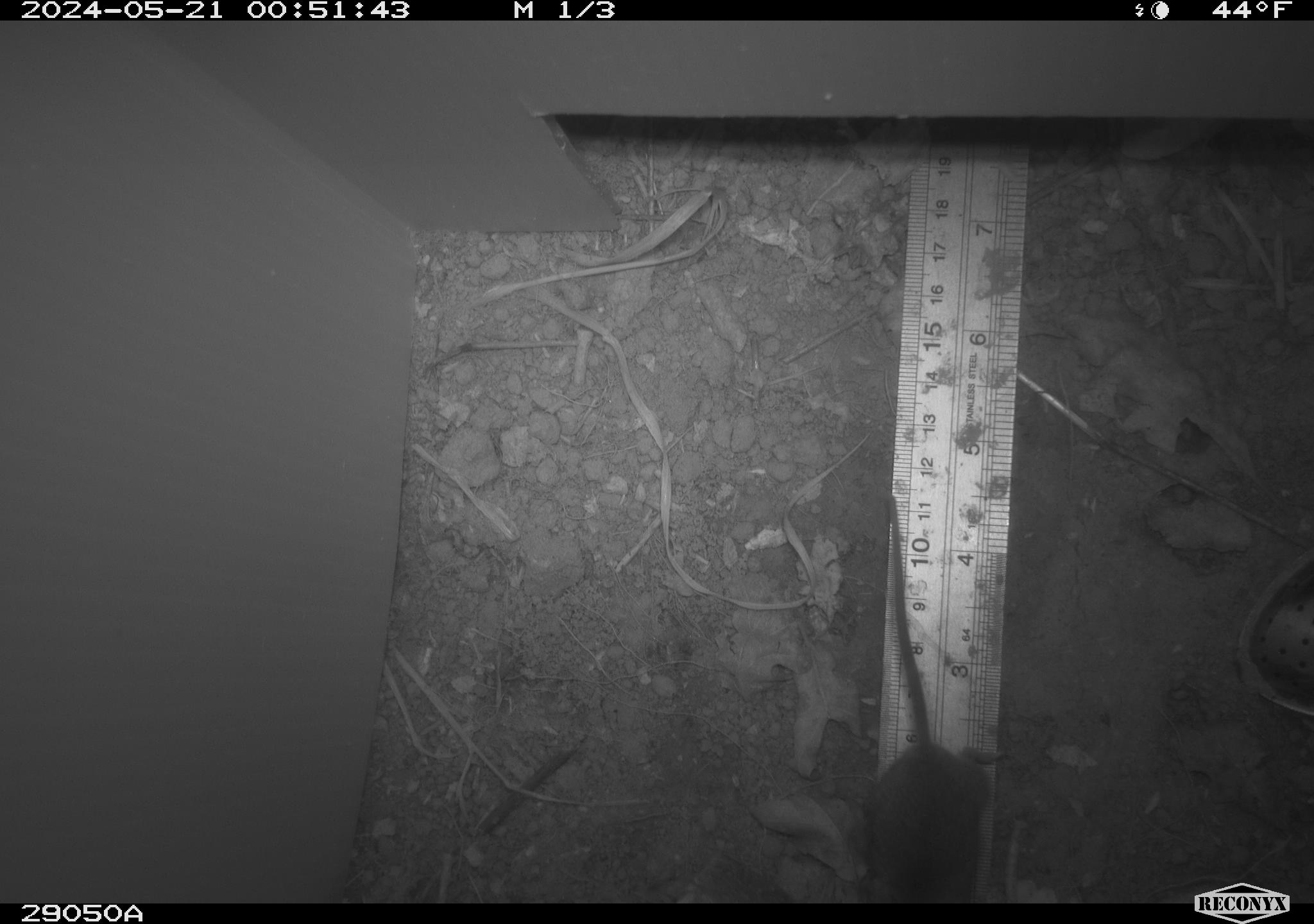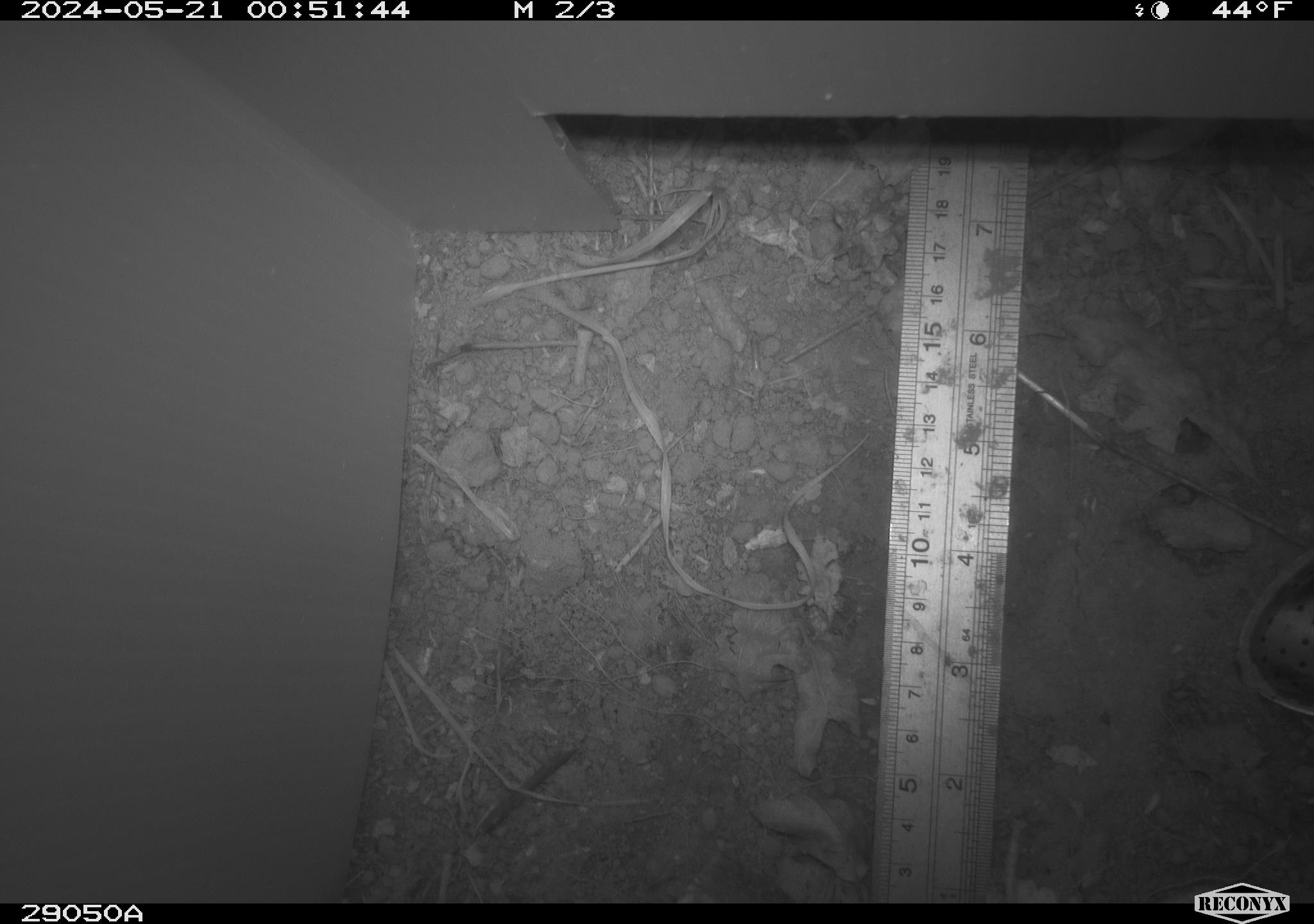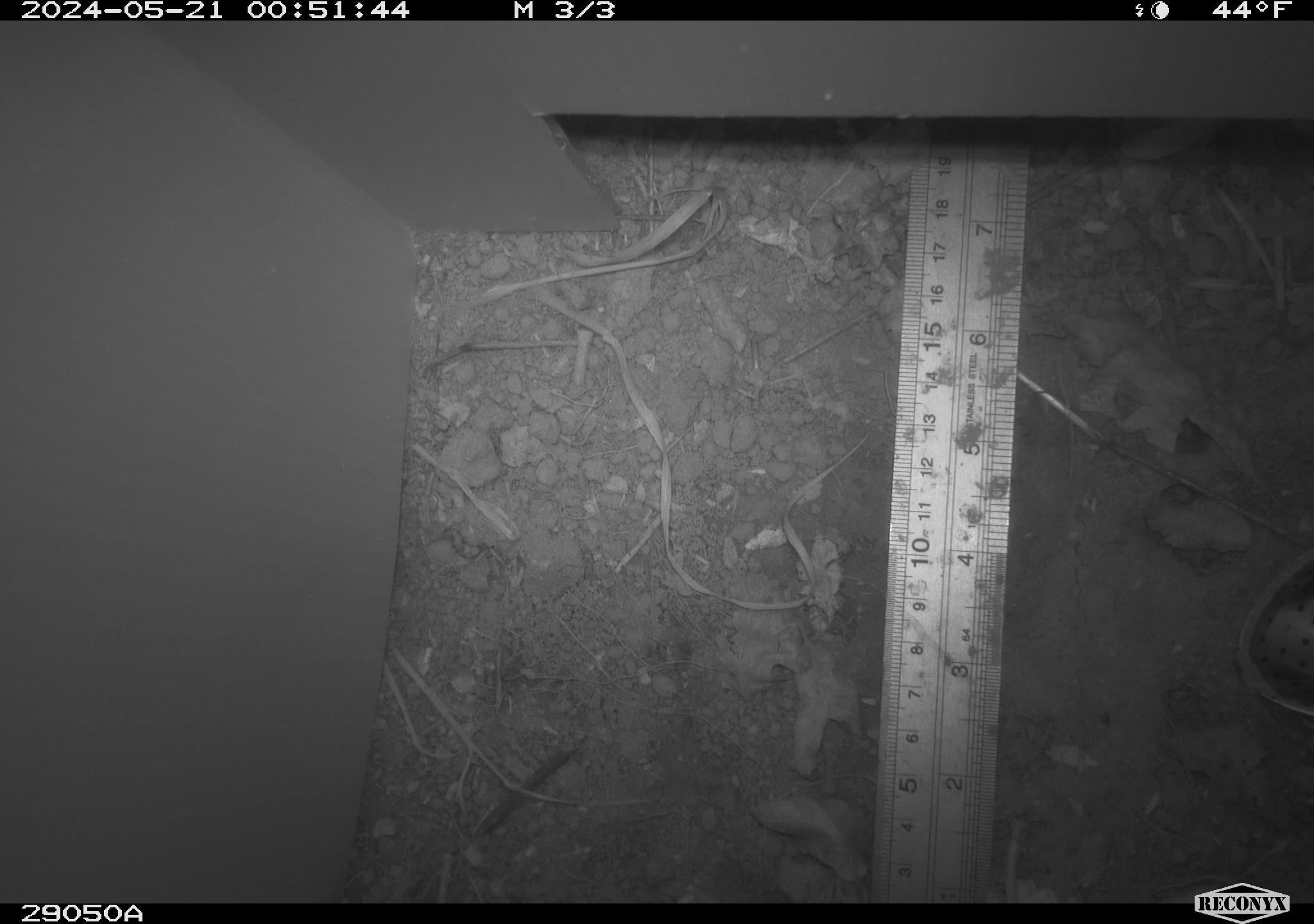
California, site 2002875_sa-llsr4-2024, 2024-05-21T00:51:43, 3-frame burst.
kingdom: Animalia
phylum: Chordata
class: Mammalia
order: Rodentia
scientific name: Rodentia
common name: rodent